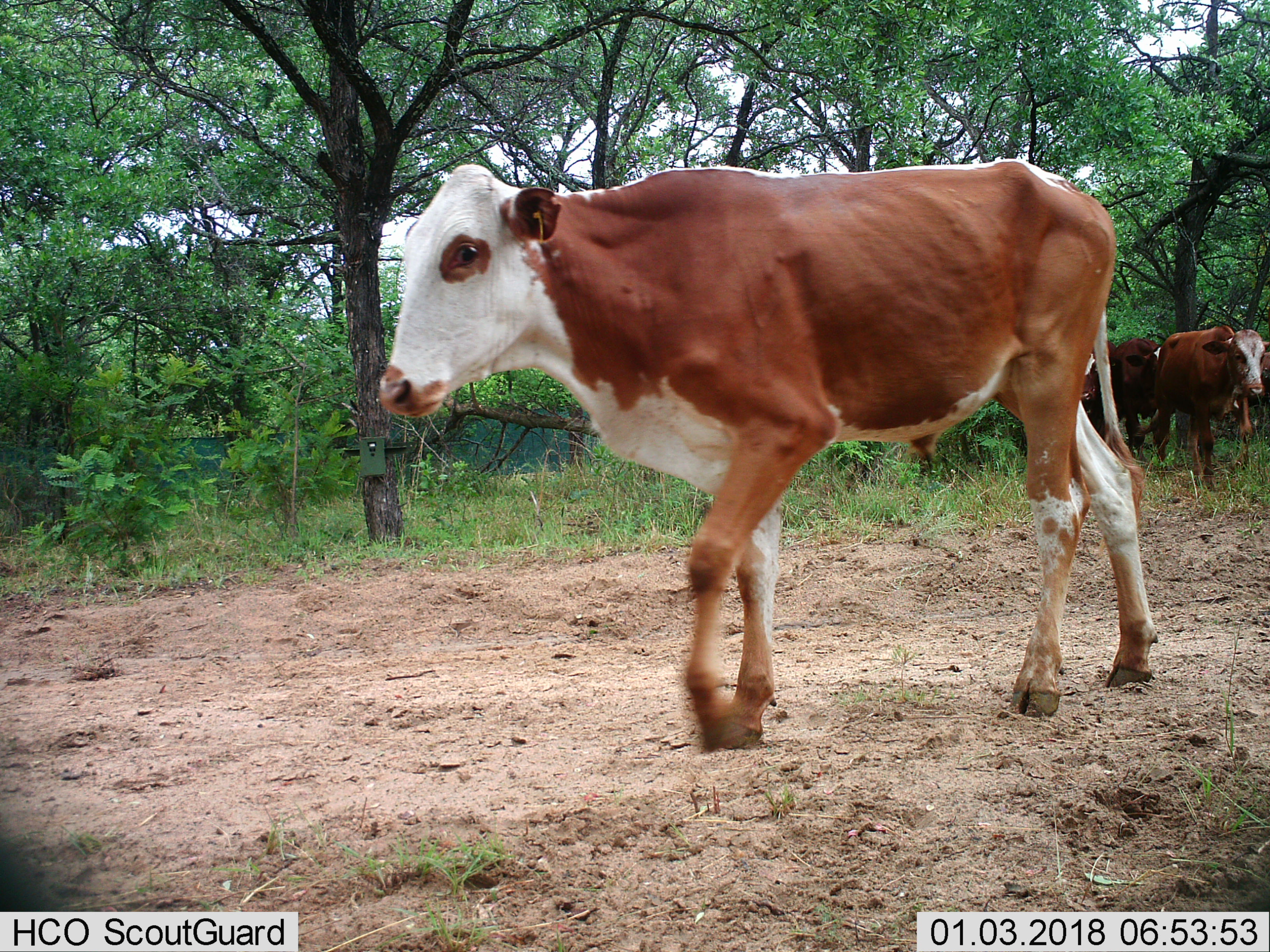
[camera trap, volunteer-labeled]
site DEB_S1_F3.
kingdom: Animalia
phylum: Chordata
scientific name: Vertebrata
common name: domestic animal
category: domesticanimal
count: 4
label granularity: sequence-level